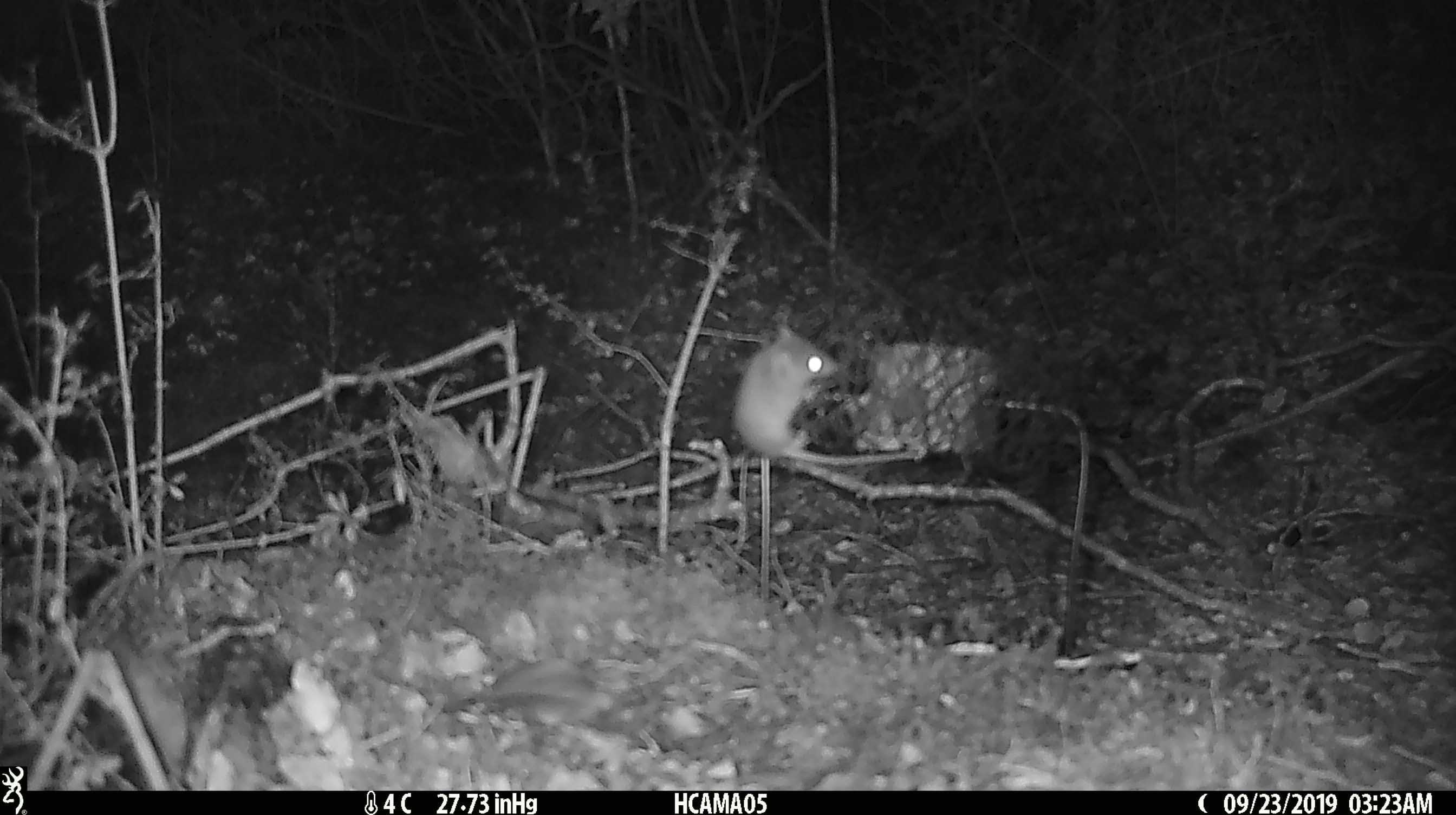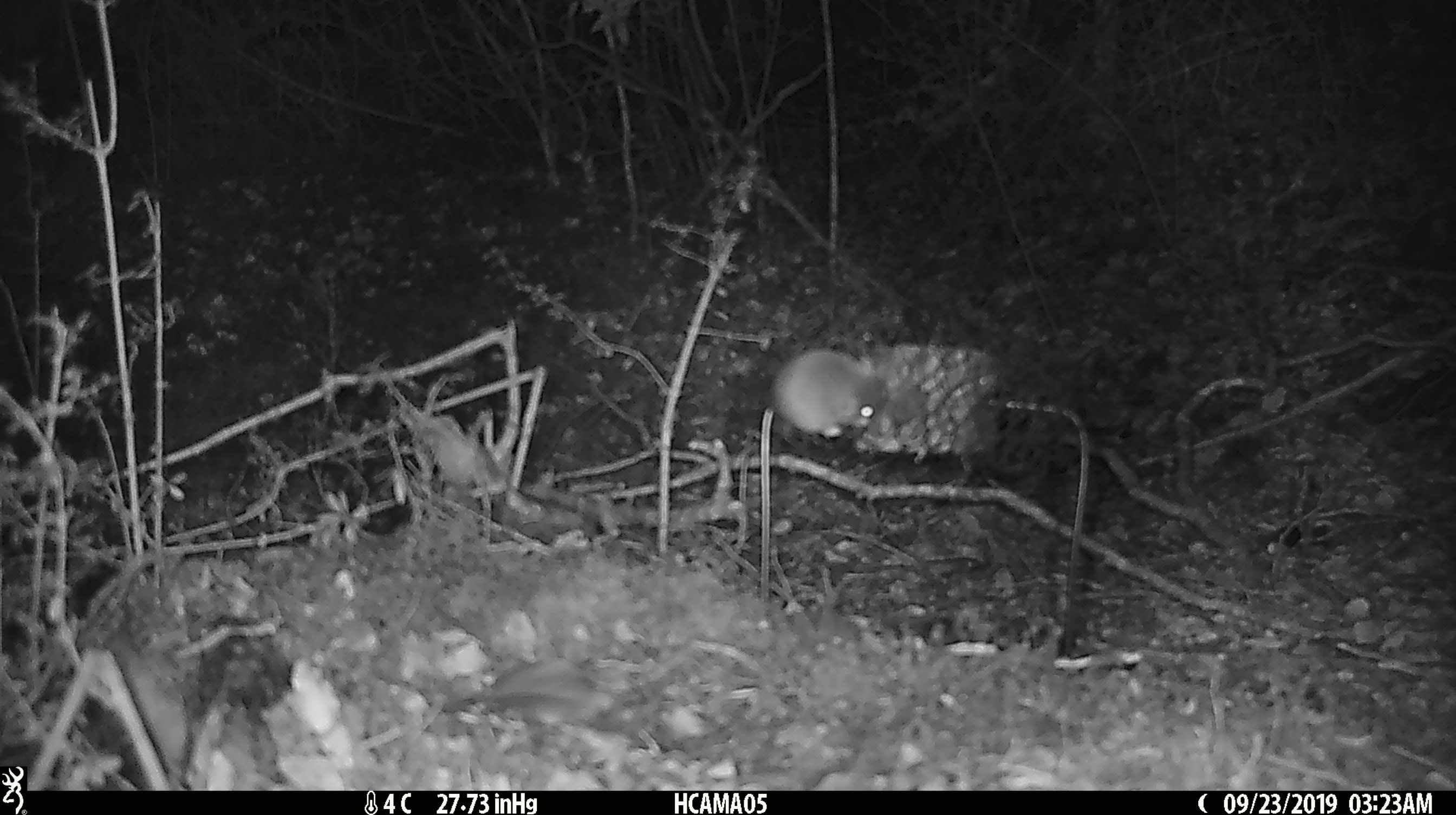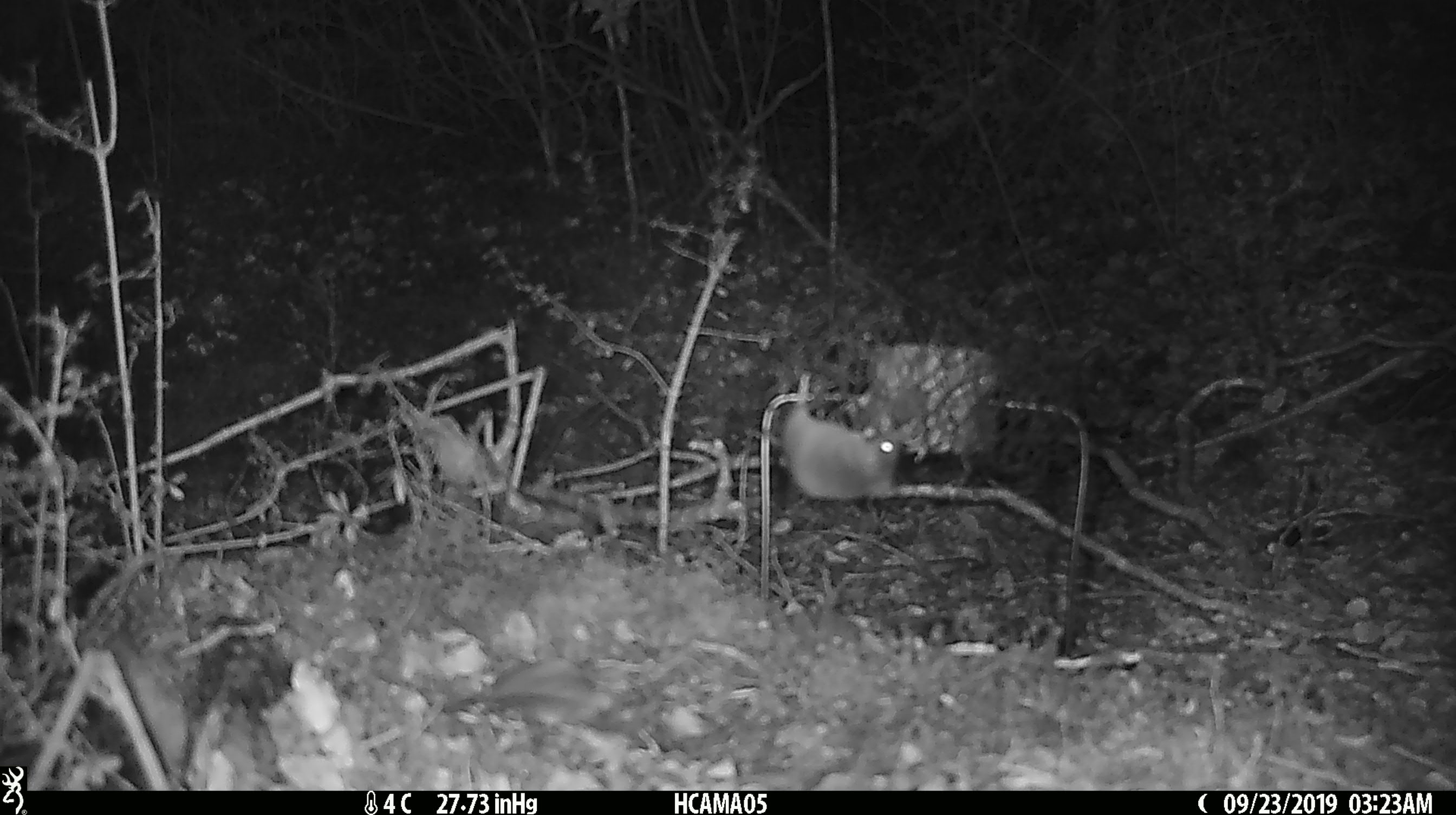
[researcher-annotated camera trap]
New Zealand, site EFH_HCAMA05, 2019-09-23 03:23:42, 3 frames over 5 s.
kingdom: Animalia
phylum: Chordata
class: Mammalia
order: Rodentia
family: Muridae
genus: Mus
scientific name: Mus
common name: mouse